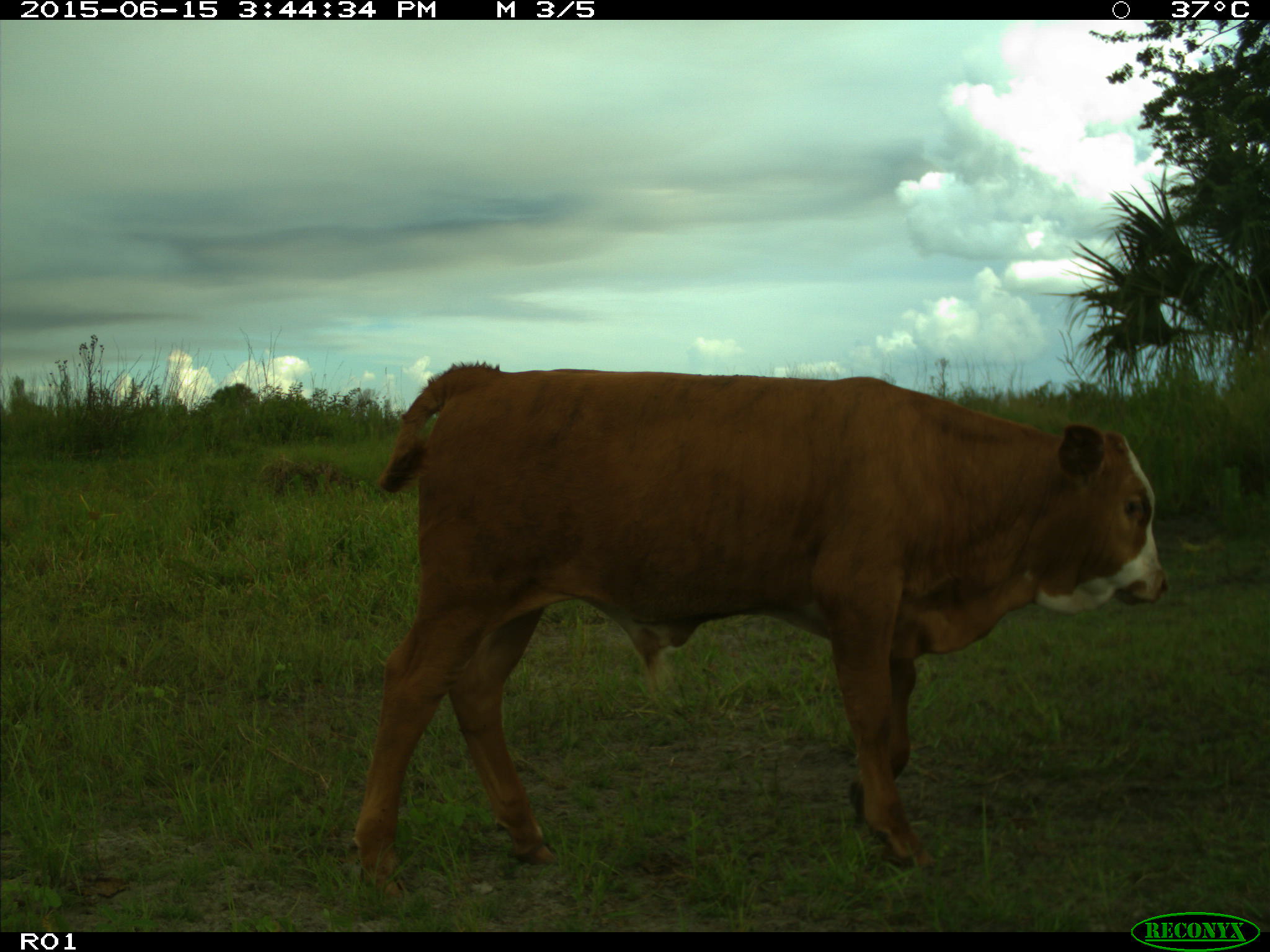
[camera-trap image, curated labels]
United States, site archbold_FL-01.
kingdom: Animalia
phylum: Chordata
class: Mammalia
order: Artiodactyla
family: Bovidae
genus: Bos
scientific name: Bos taurus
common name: domestic cow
Bos taurus (domestic cow).